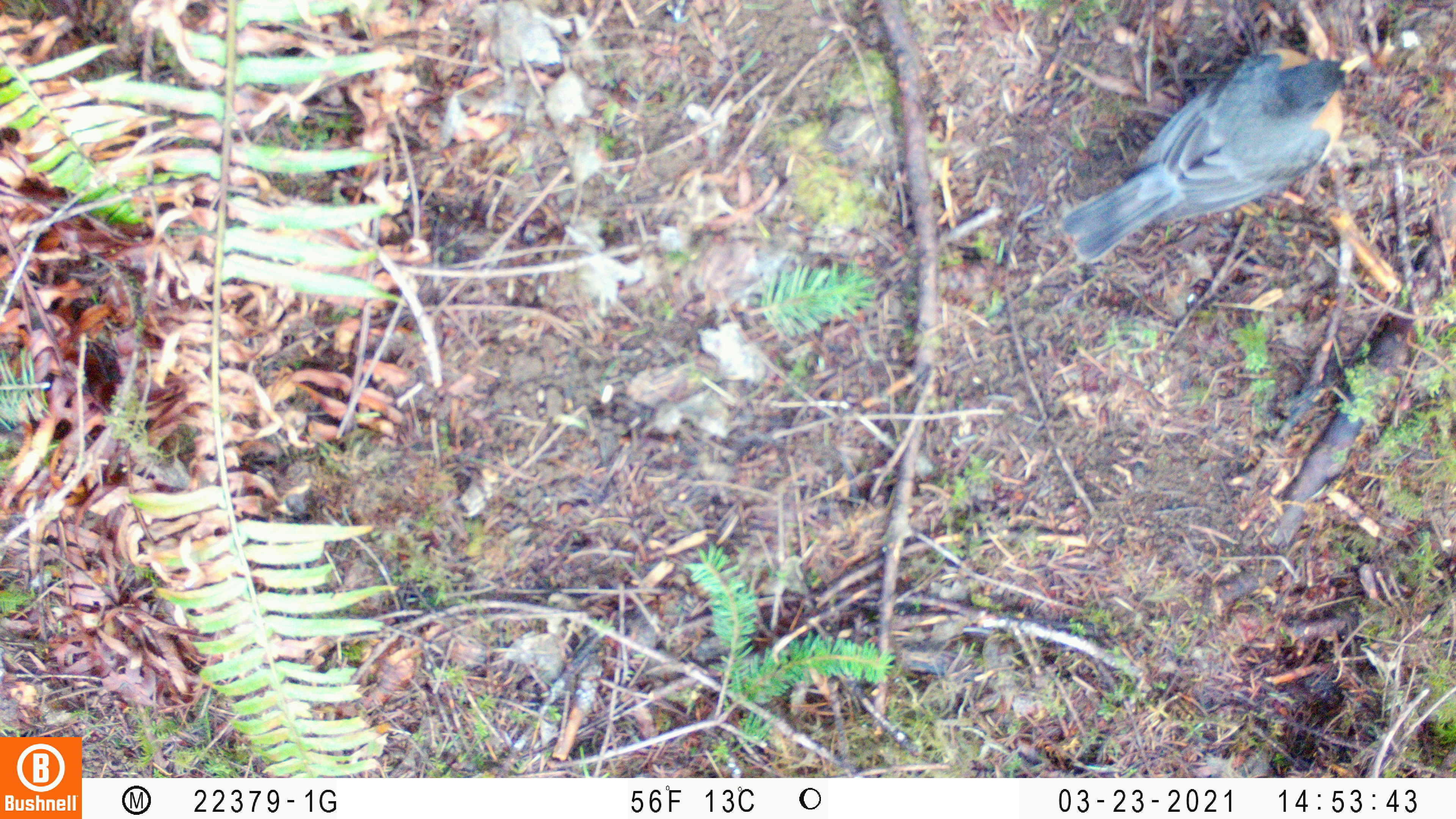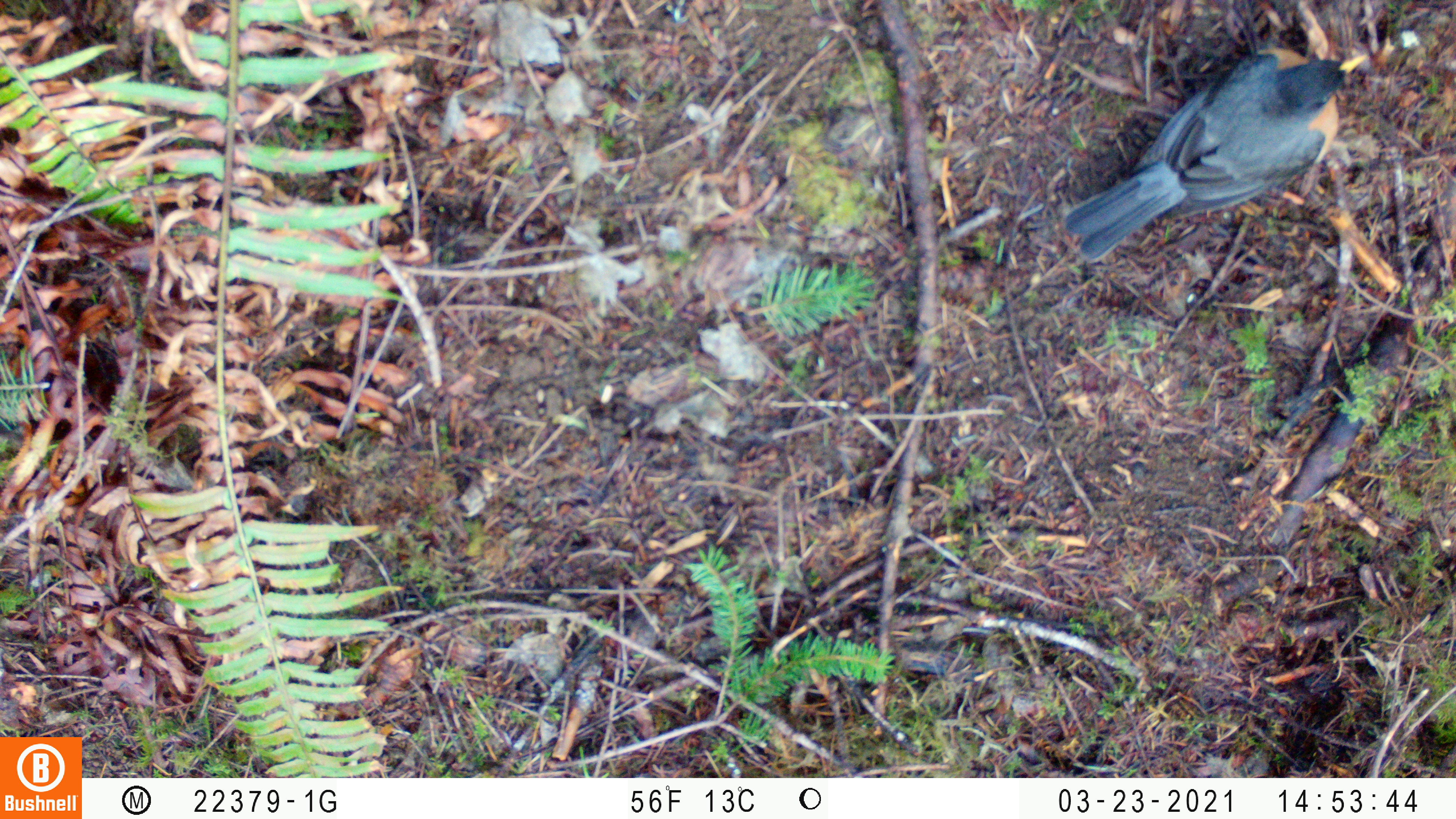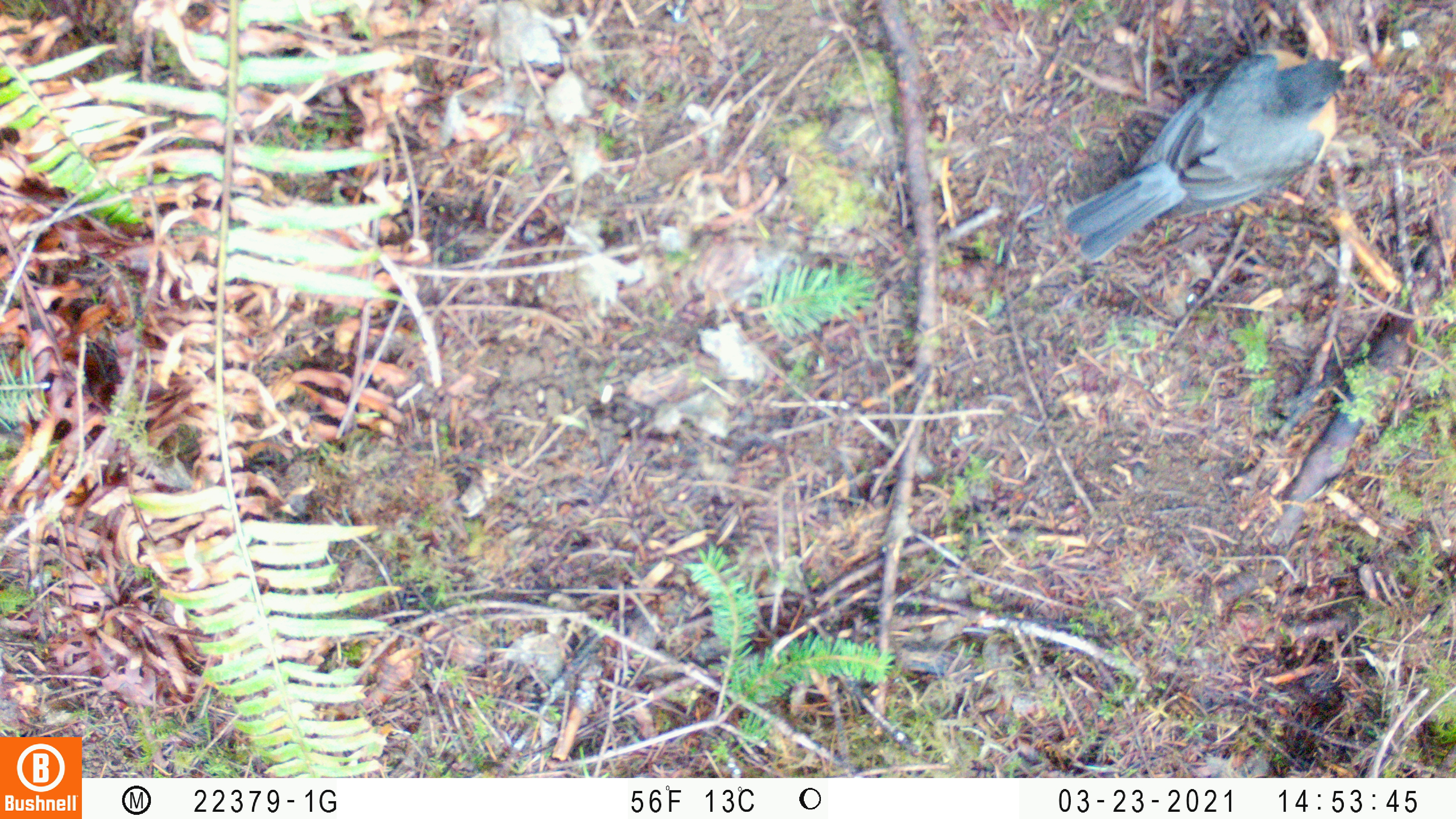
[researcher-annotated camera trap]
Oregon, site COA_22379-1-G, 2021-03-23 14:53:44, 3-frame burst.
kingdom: Animalia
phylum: Chordata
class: Aves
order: Passeriformes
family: Turdidae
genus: Turdus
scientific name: Turdus migratorius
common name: american robin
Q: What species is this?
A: American robin (Turdus migratorius).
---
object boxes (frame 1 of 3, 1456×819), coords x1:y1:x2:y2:
american robin: 1028:25:1410:311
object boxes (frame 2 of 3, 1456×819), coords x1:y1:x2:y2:
american robin: 1057:28:1400:296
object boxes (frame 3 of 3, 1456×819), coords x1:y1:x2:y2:
american robin: 1048:20:1391:296